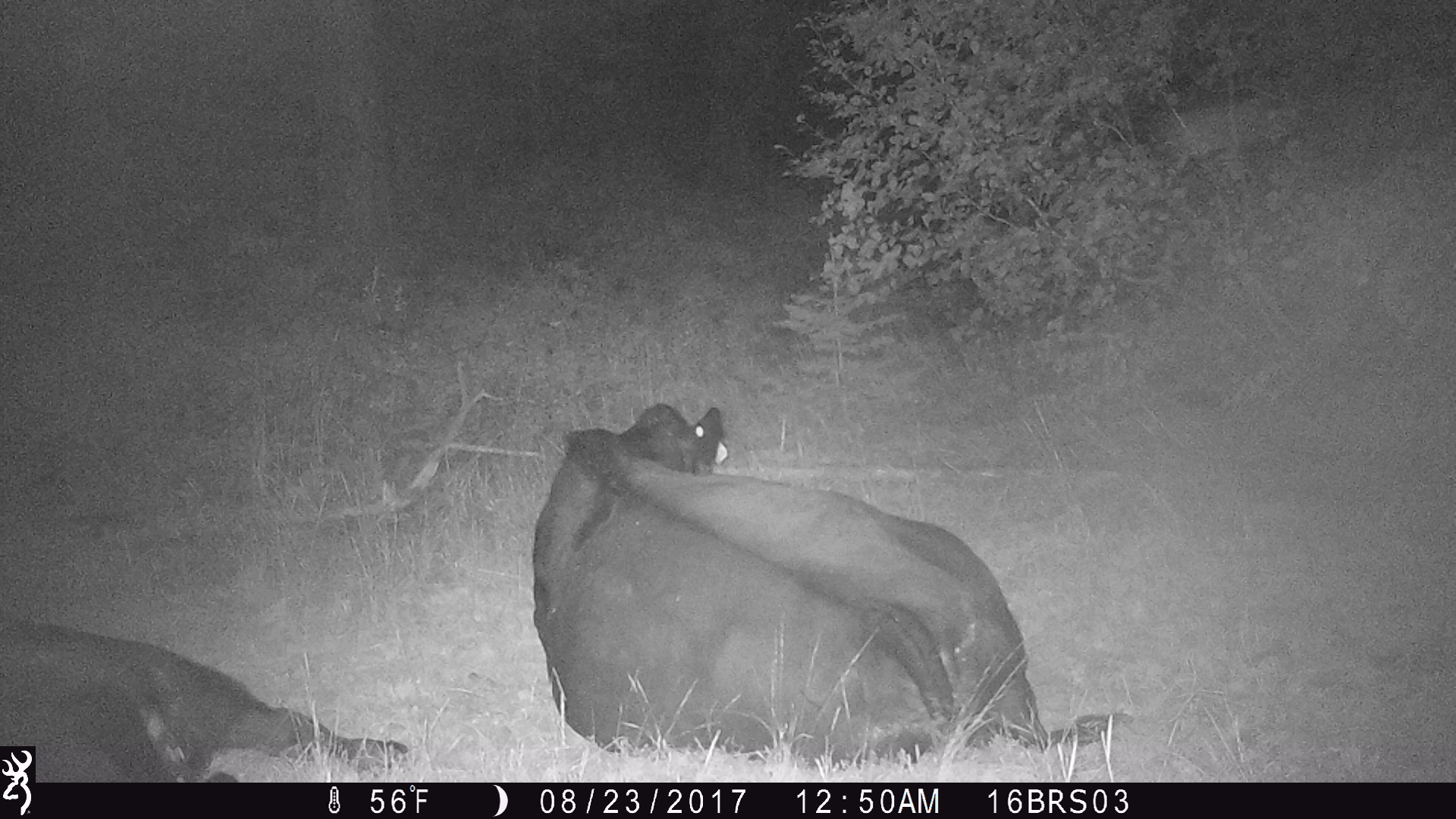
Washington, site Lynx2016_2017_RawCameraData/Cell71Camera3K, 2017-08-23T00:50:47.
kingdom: Animalia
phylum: Chordata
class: Mammalia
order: Artiodactyla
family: Bovidae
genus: Bos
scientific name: Bos taurus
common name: domestic cattle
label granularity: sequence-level